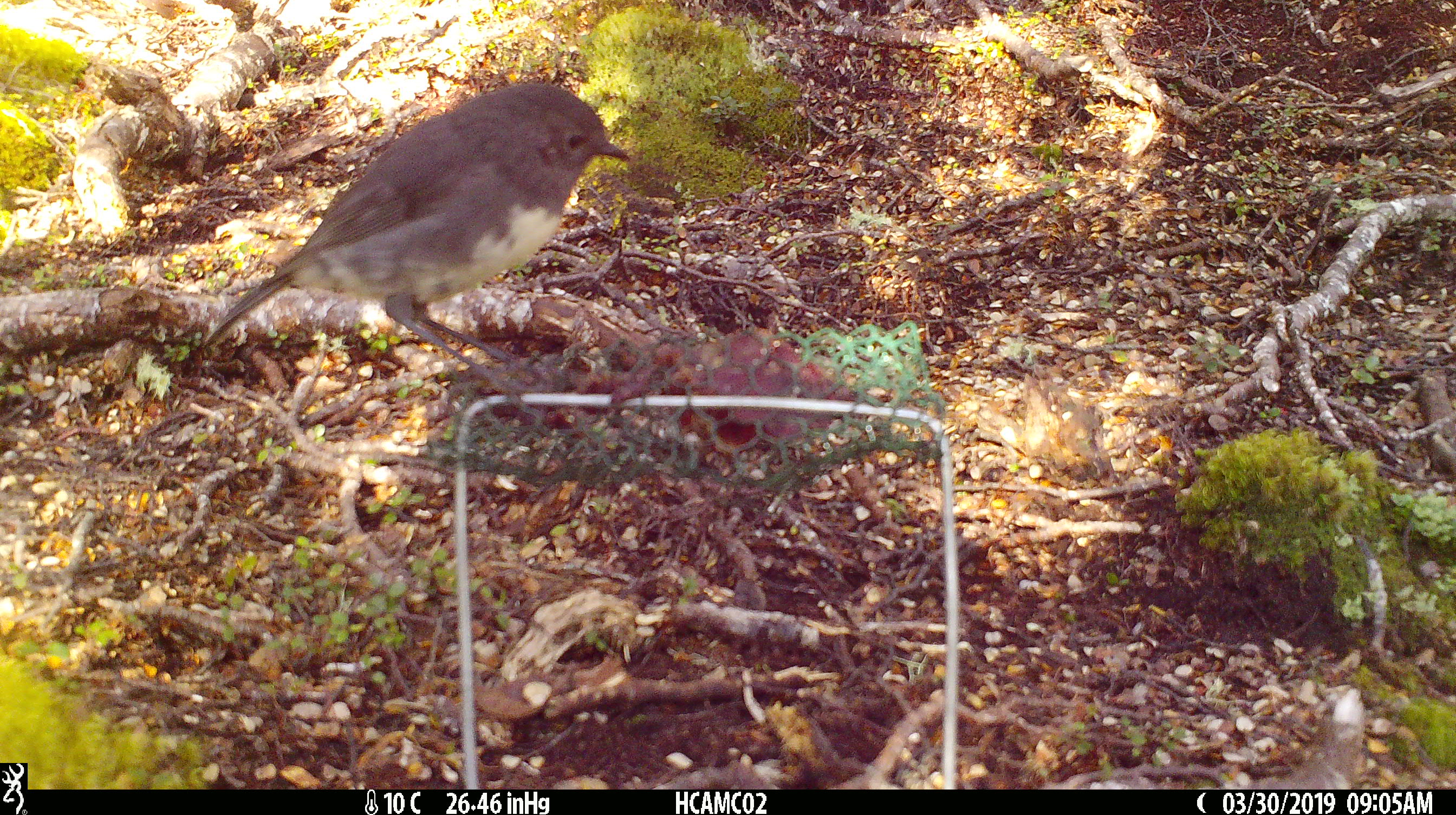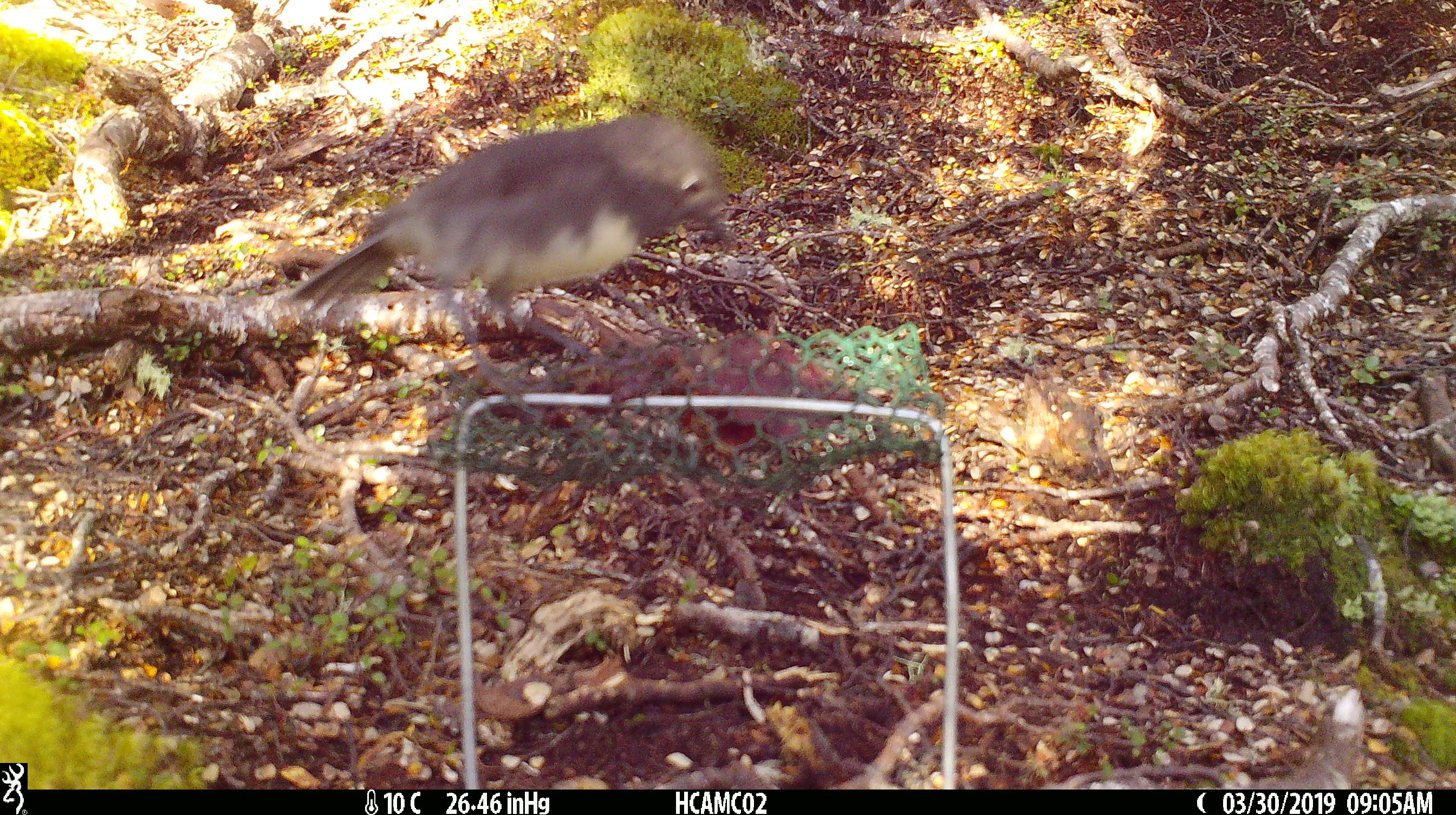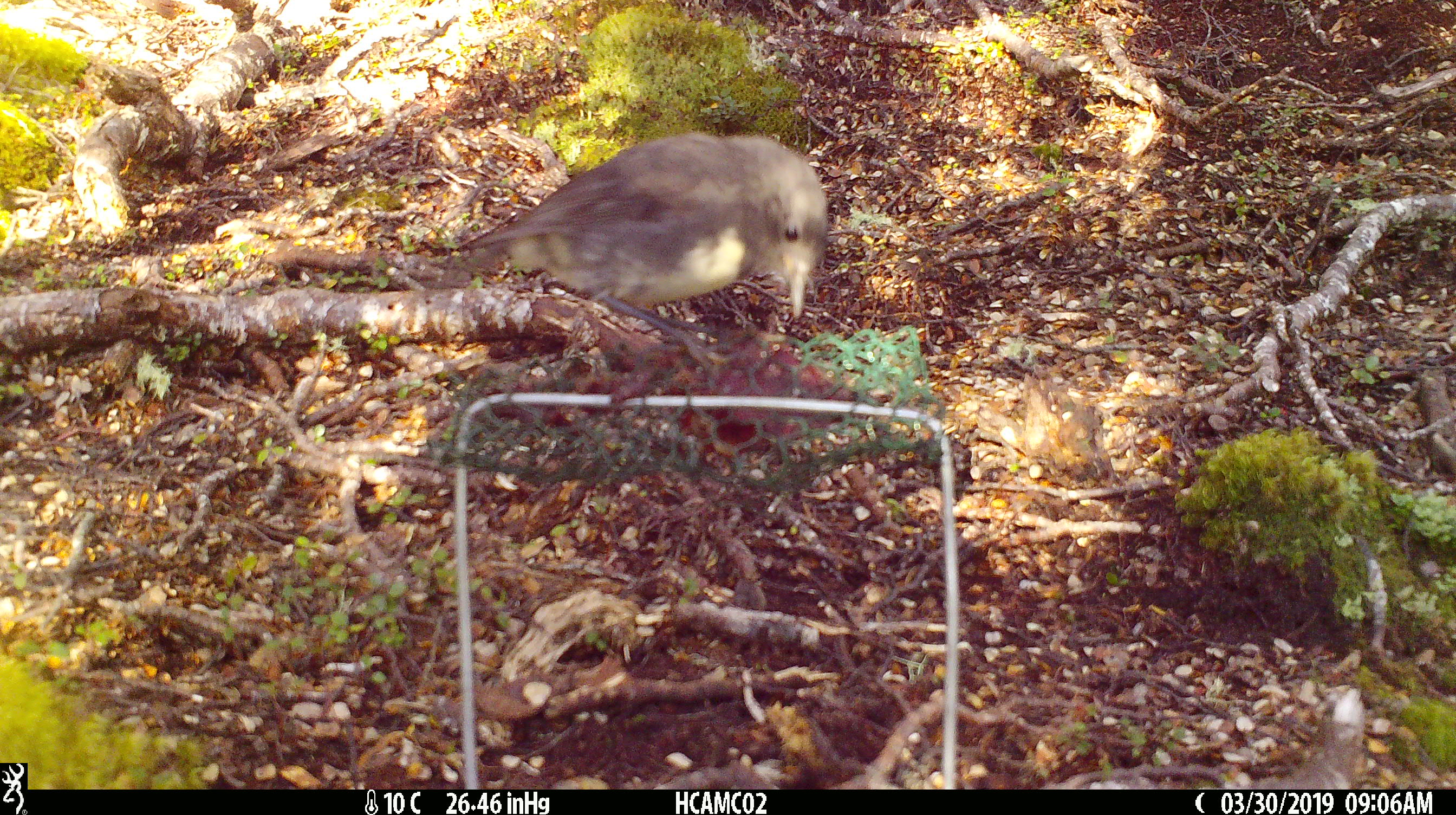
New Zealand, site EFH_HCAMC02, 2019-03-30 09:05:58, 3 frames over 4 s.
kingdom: Animalia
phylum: Chordata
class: Aves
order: Passeriformes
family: Petroicidae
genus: Petroica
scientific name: Petroica australis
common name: new zealand robin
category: robin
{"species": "robin (new zealand robin) (Petroica australis)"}